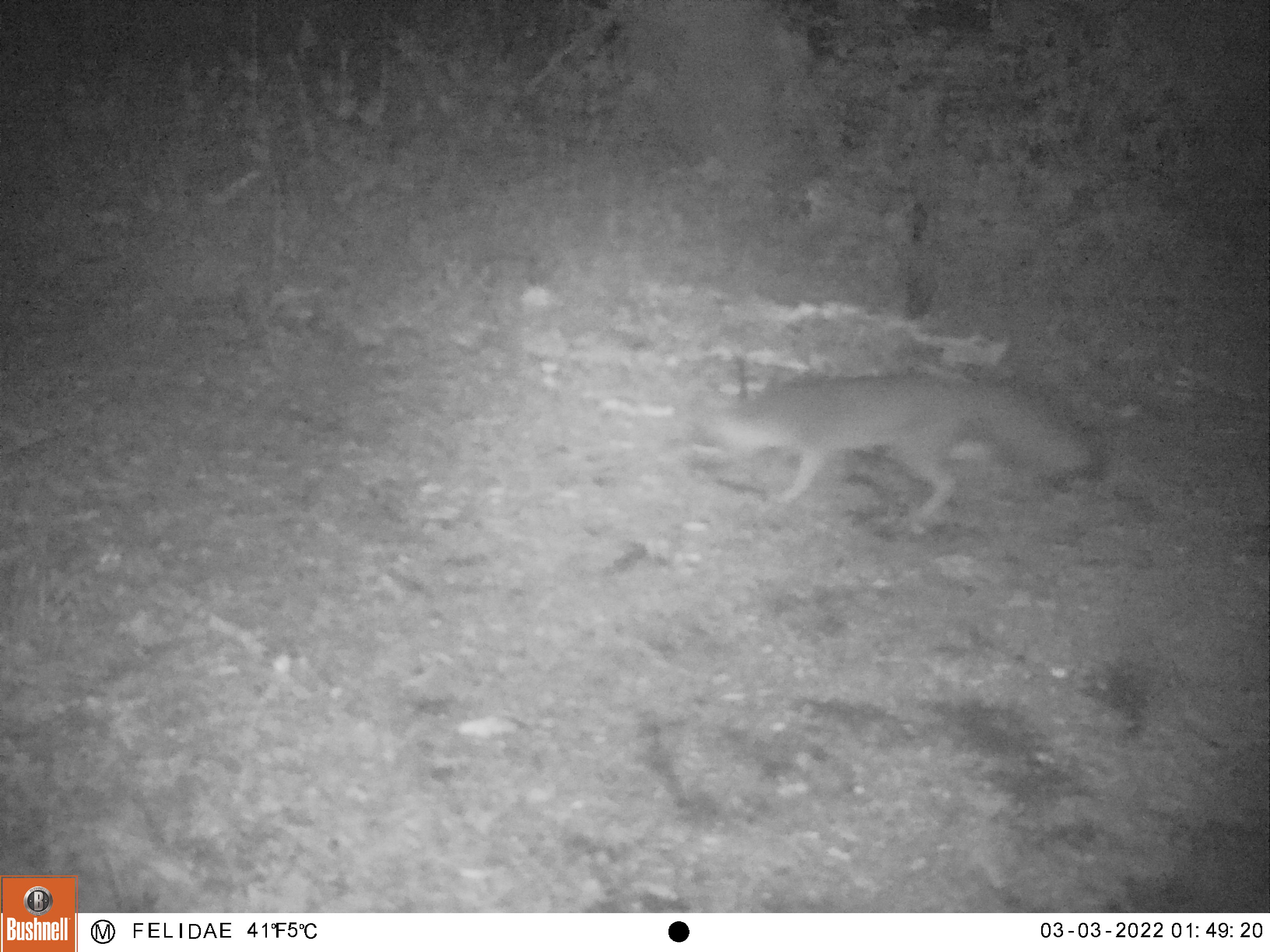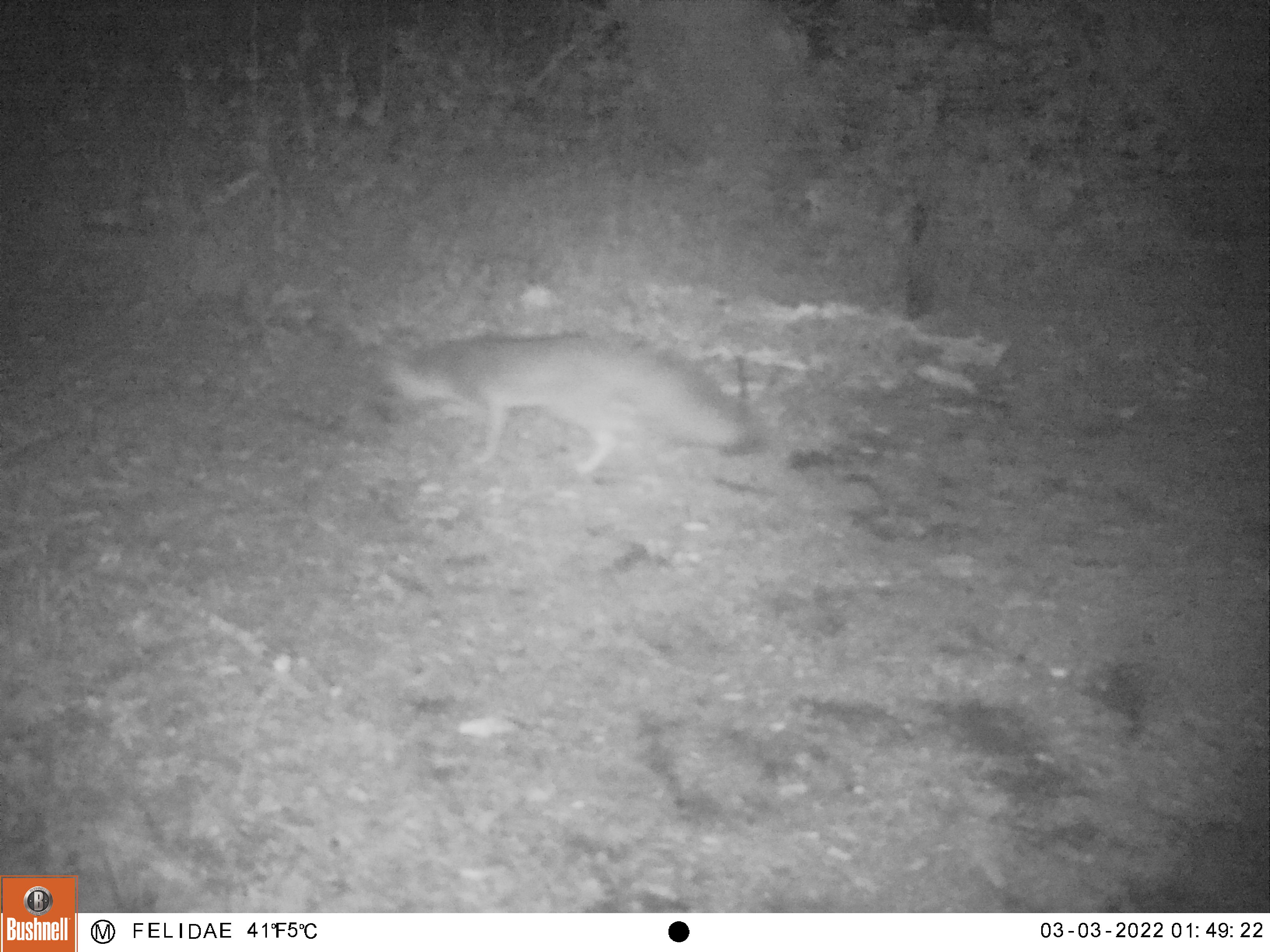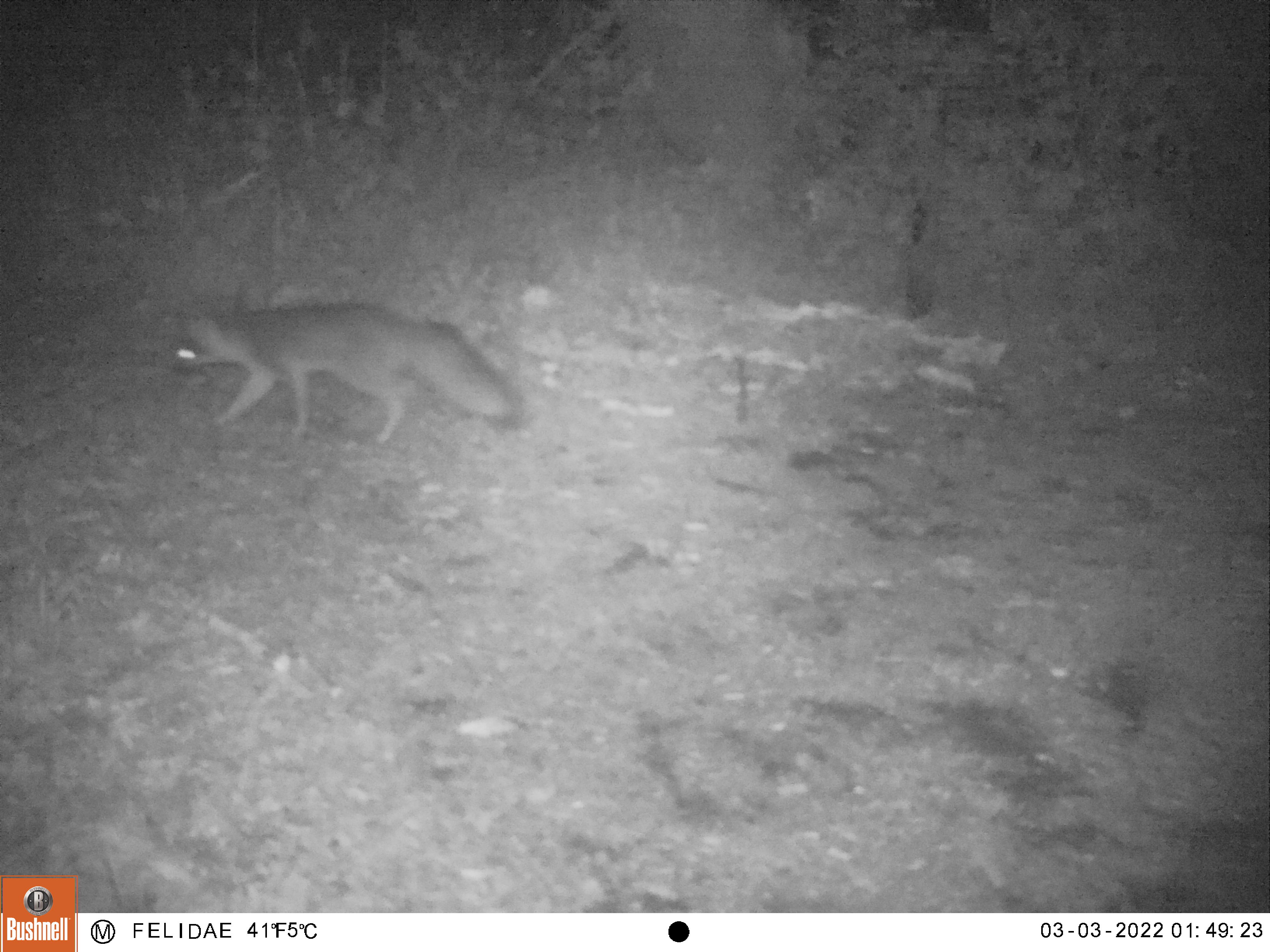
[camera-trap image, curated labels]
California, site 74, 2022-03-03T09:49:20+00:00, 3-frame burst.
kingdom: Animalia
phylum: Chordata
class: Mammalia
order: Carnivora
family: Canidae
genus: Urocyon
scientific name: Urocyon cinereoargenteus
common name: gray fox